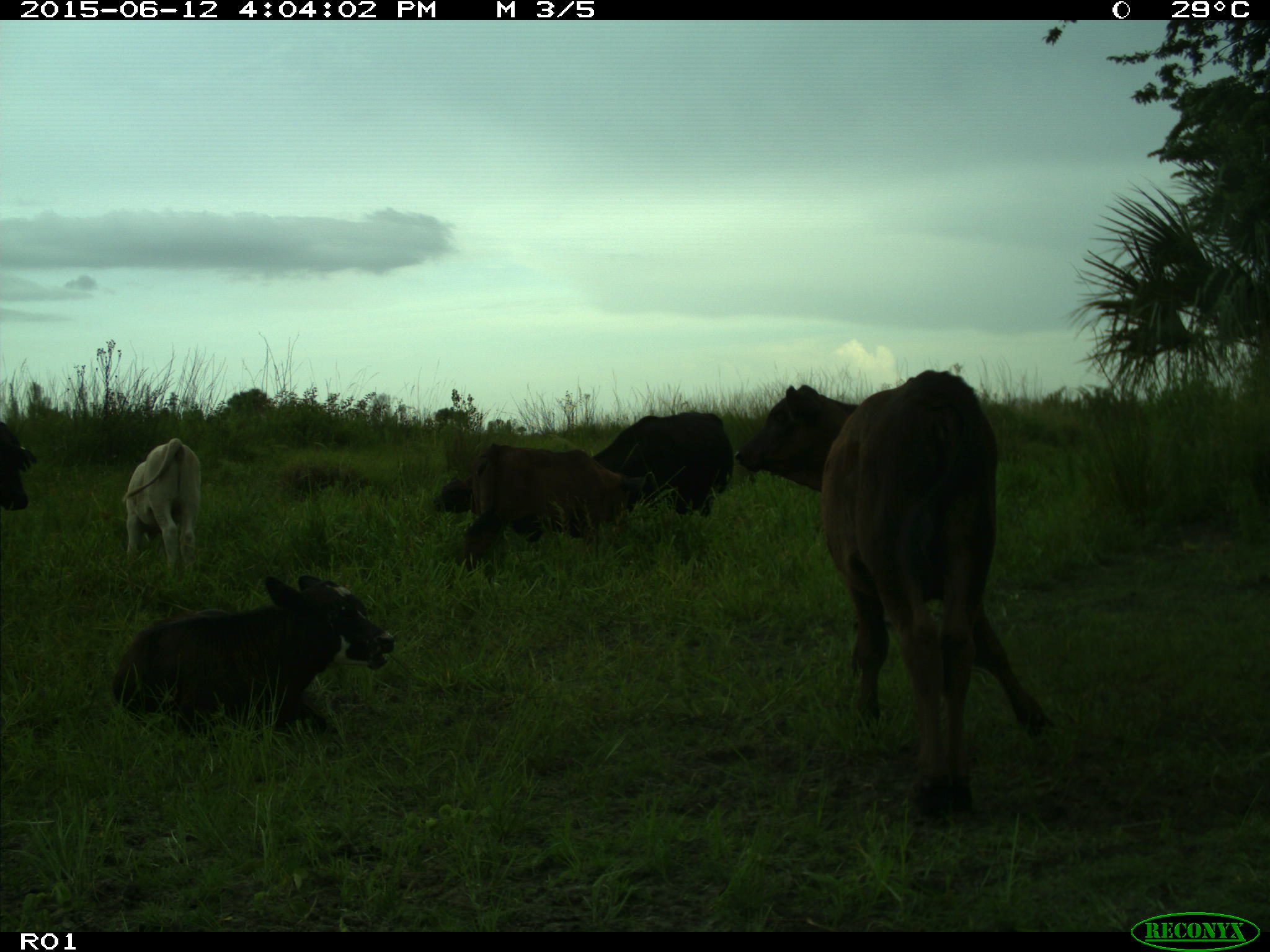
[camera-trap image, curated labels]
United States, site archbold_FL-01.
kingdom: Animalia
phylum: Chordata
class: Mammalia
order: Artiodactyla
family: Bovidae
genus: Bos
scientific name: Bos taurus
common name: domestic cow